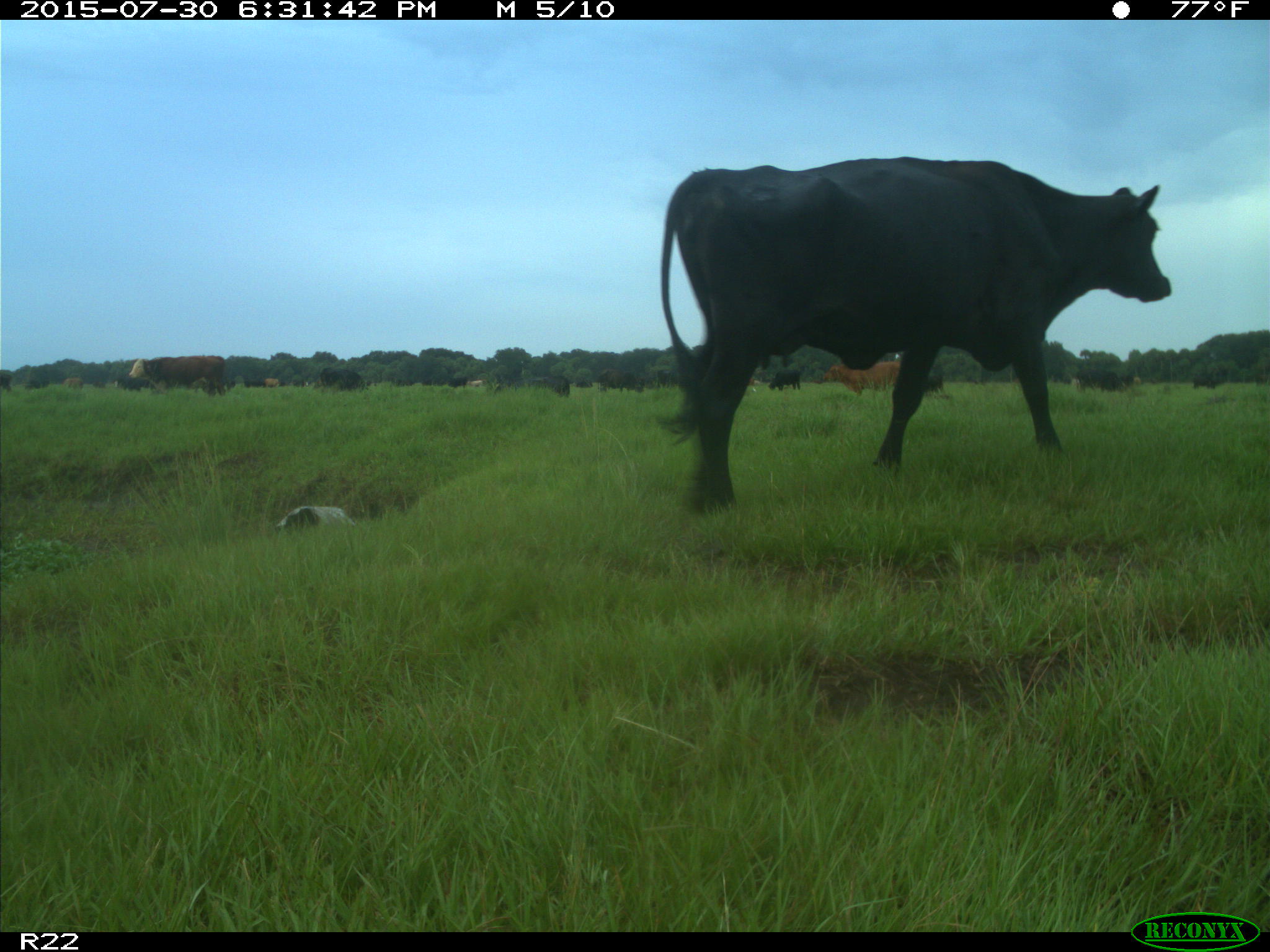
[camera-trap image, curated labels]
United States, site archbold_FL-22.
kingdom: Animalia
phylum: Chordata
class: Mammalia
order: Artiodactyla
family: Bovidae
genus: Bos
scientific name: Bos taurus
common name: domestic cow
Bos taurus (domestic cow).